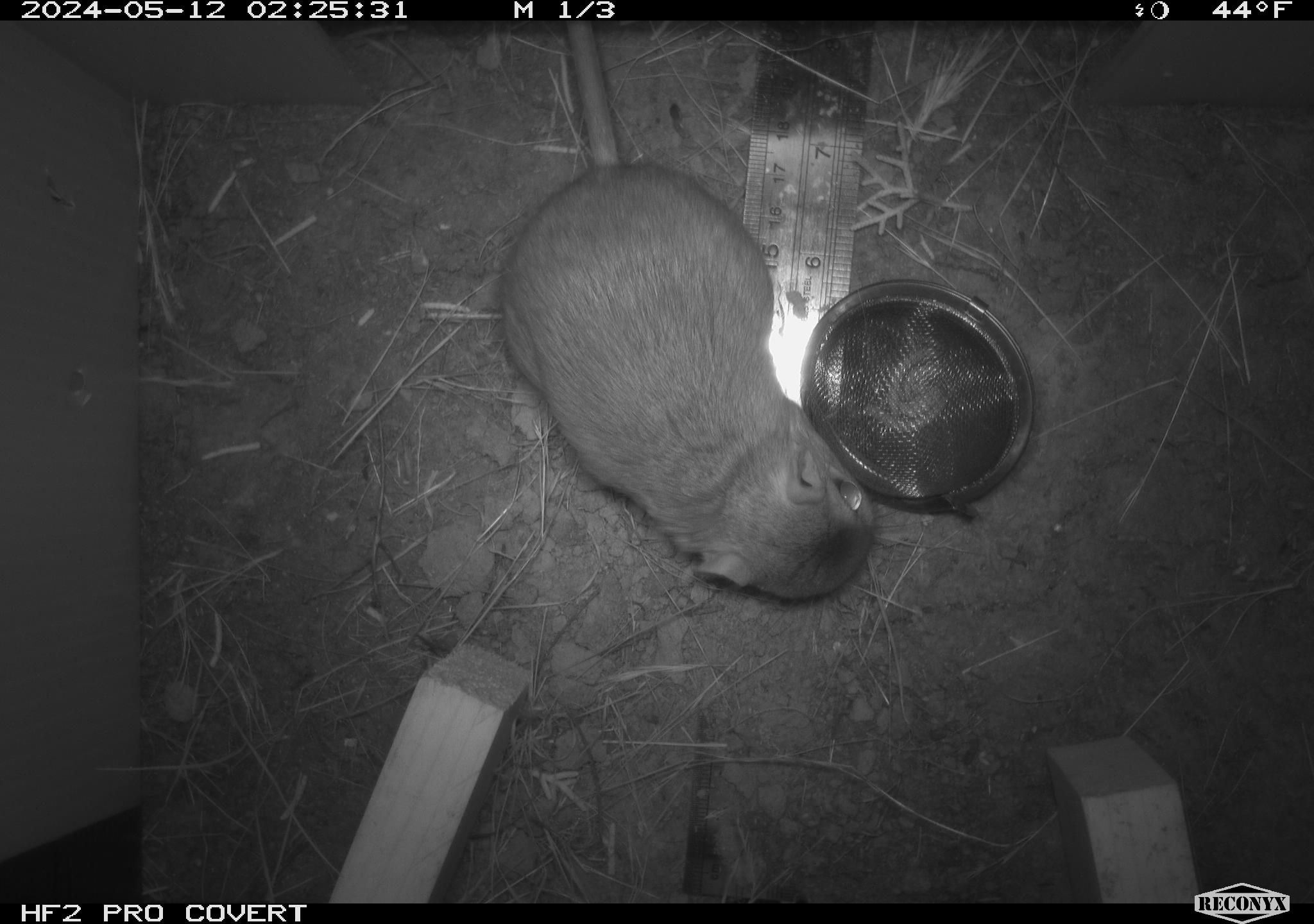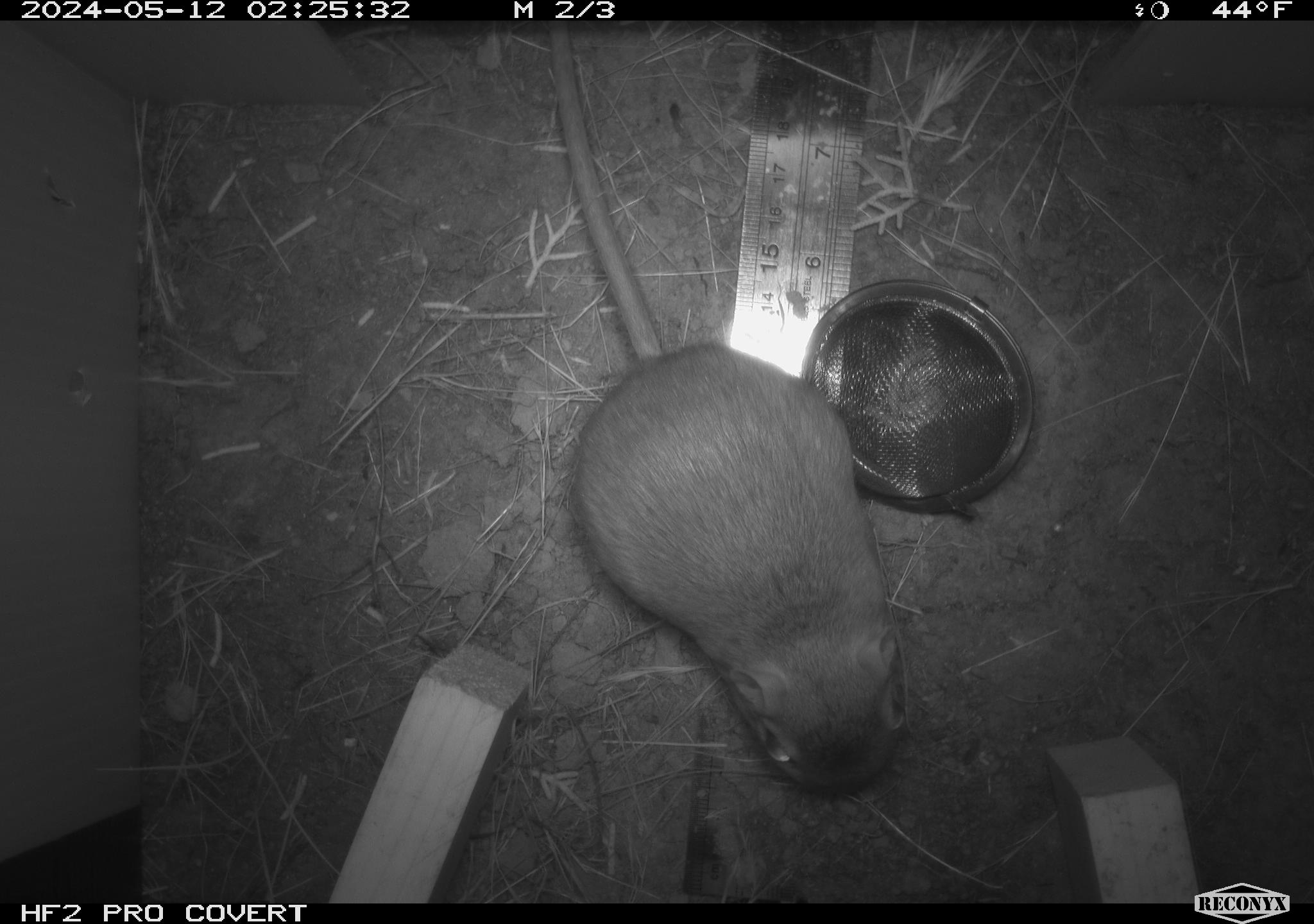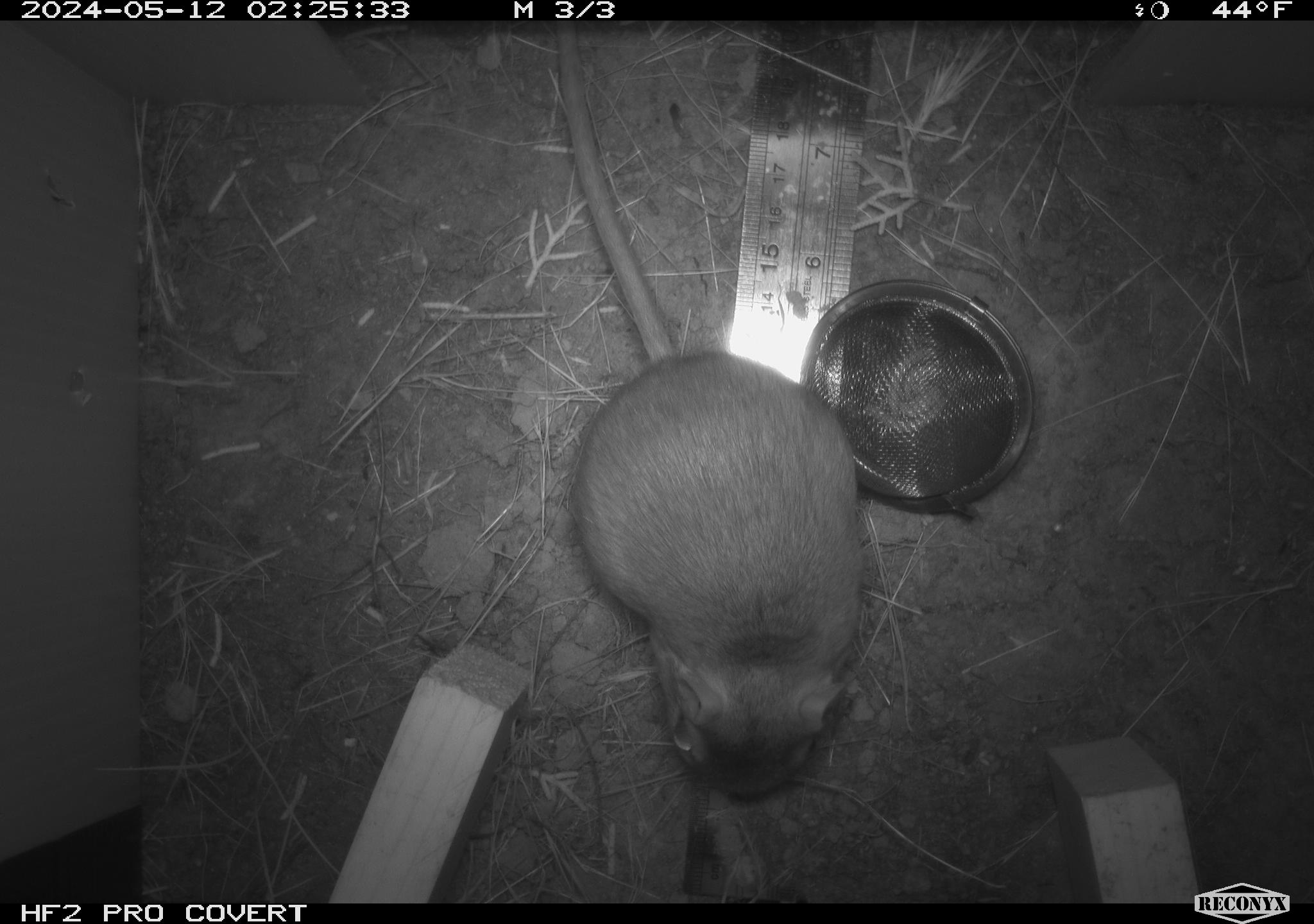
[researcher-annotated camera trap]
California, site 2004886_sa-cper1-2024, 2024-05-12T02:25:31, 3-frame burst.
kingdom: Animalia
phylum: Chordata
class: Mammalia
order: Rodentia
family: Heteromyidae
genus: Dipodomys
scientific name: Dipodomys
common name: kangaroo rats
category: dipodomys species